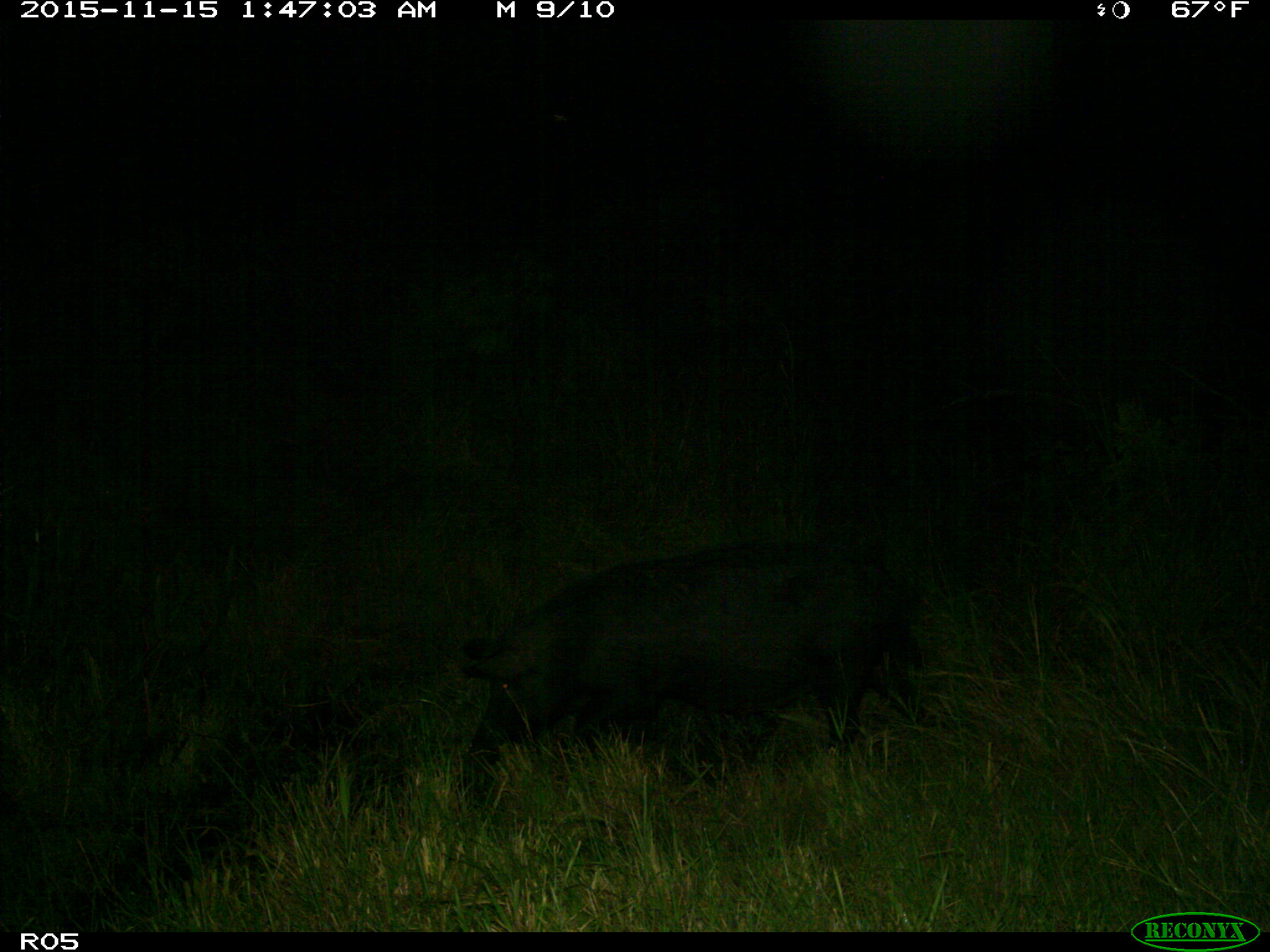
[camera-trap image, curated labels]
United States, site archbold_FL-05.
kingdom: Animalia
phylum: Chordata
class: Mammalia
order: Artiodactyla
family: Suidae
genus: Sus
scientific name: Sus scrofa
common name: wild boar